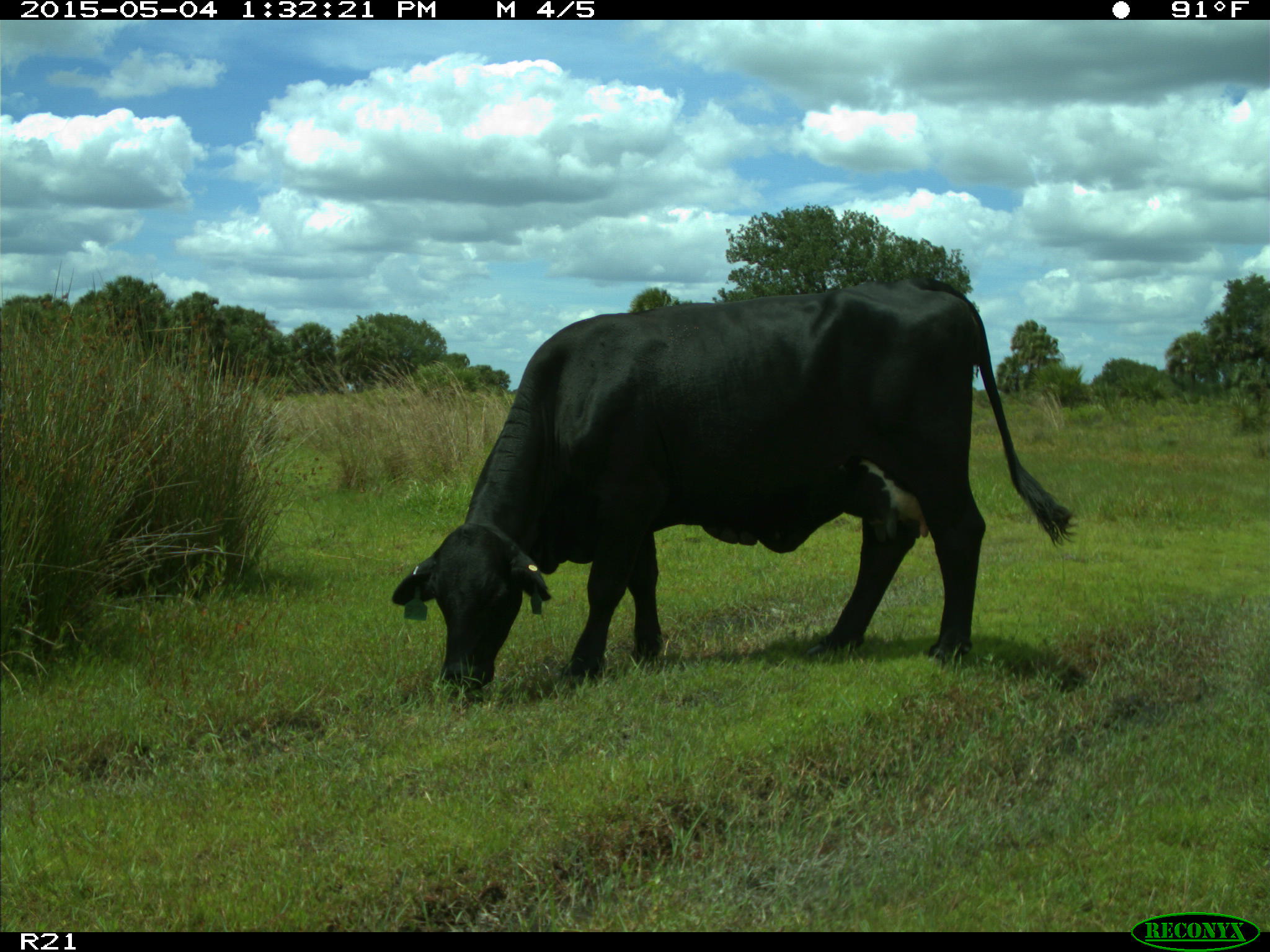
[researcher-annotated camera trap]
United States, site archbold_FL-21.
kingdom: Animalia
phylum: Chordata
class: Mammalia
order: Artiodactyla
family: Bovidae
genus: Bos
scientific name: Bos taurus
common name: domestic cow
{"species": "Bos taurus (domestic cow)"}